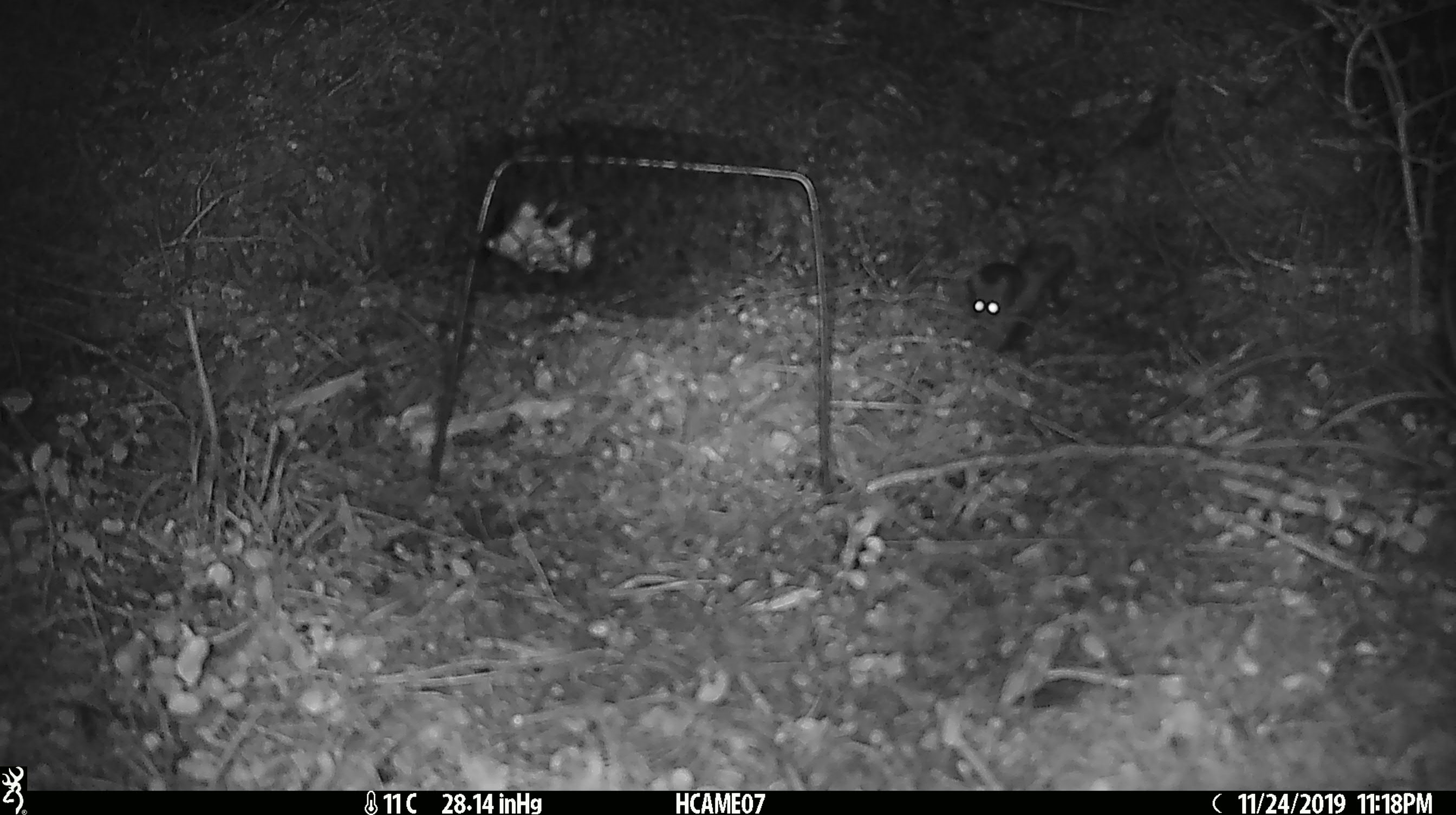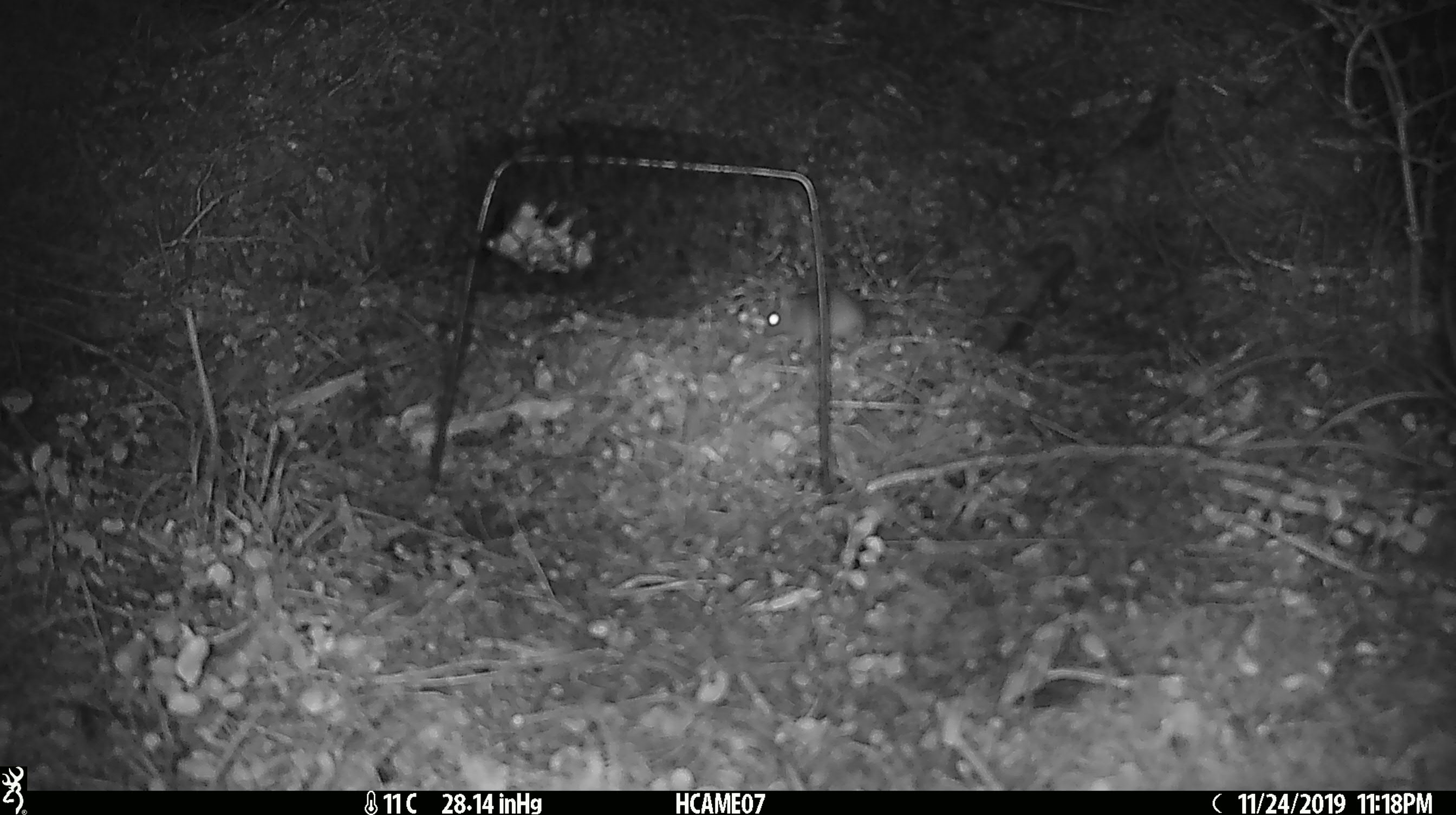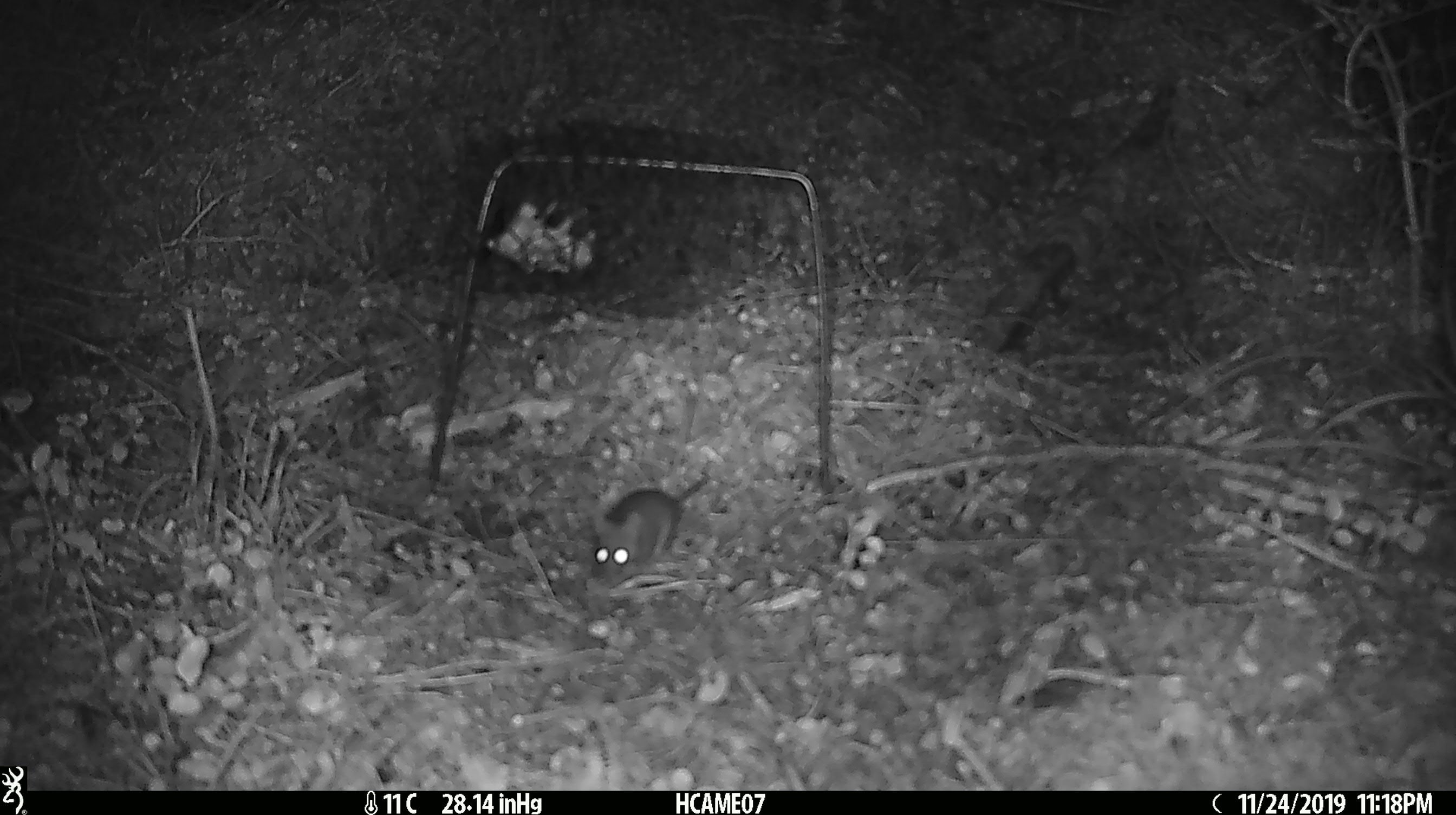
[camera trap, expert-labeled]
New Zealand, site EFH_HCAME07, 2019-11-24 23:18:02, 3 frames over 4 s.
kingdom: Animalia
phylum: Chordata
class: Mammalia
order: Rodentia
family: Muridae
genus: Mus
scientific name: Mus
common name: mouse